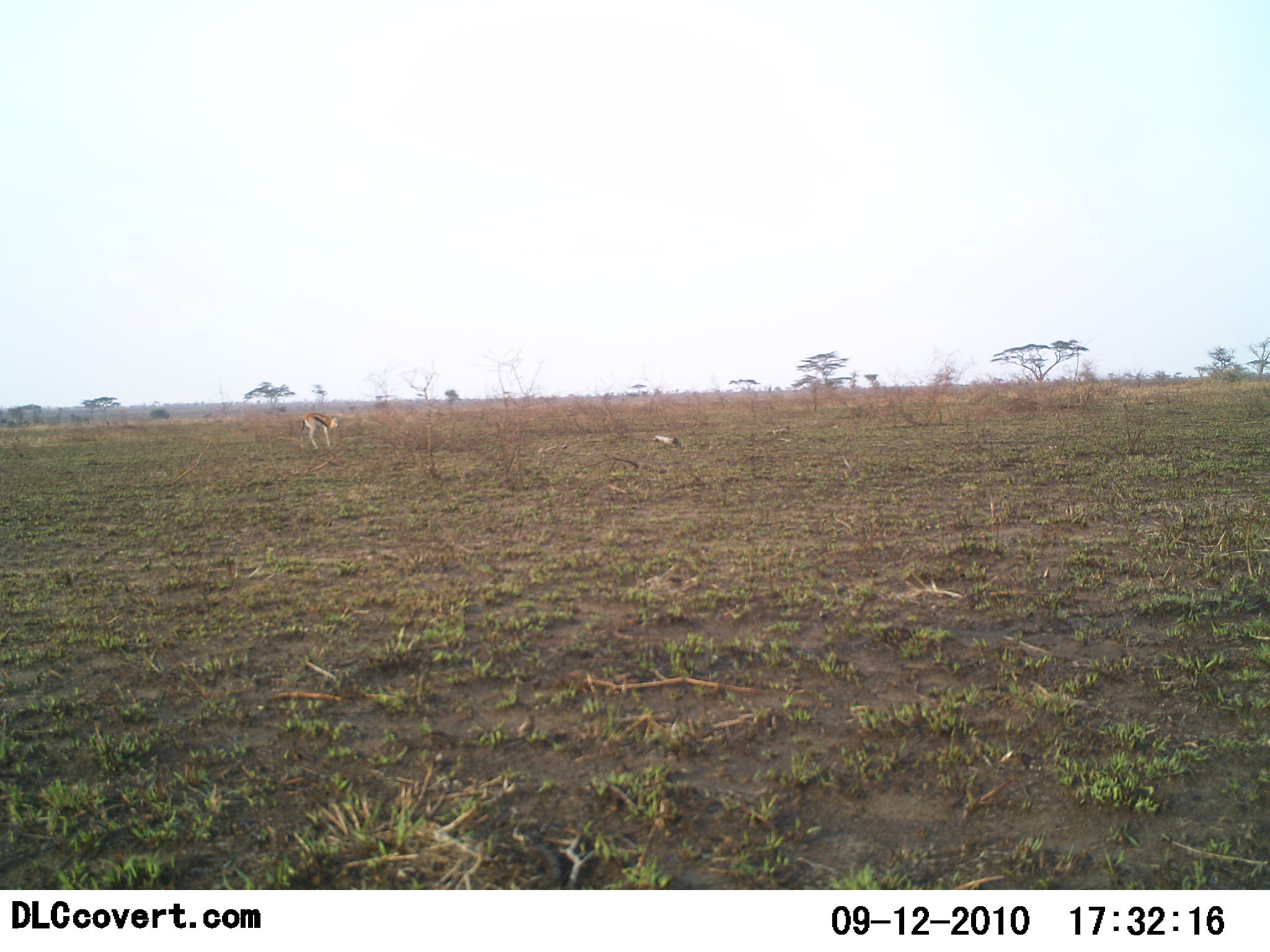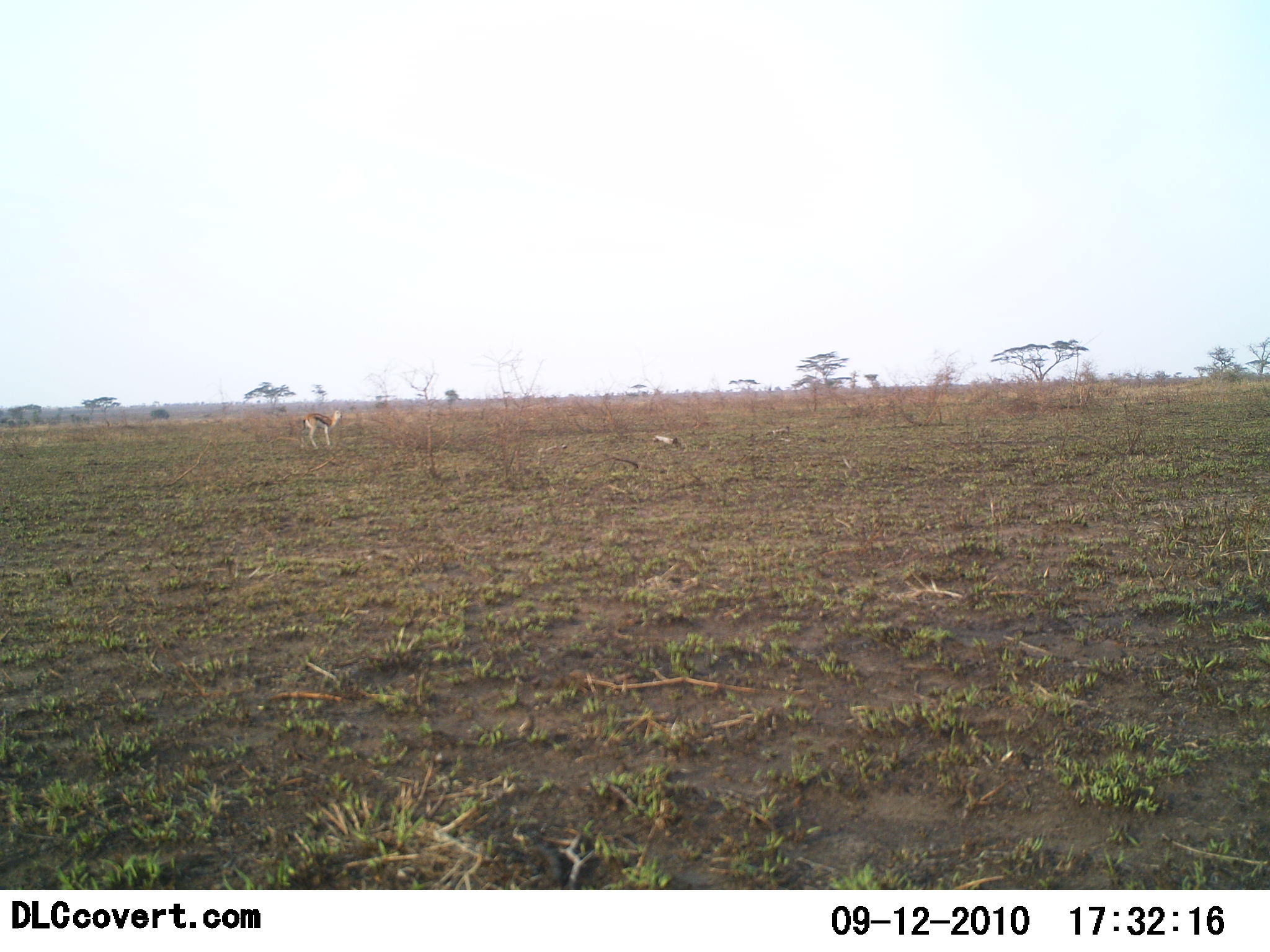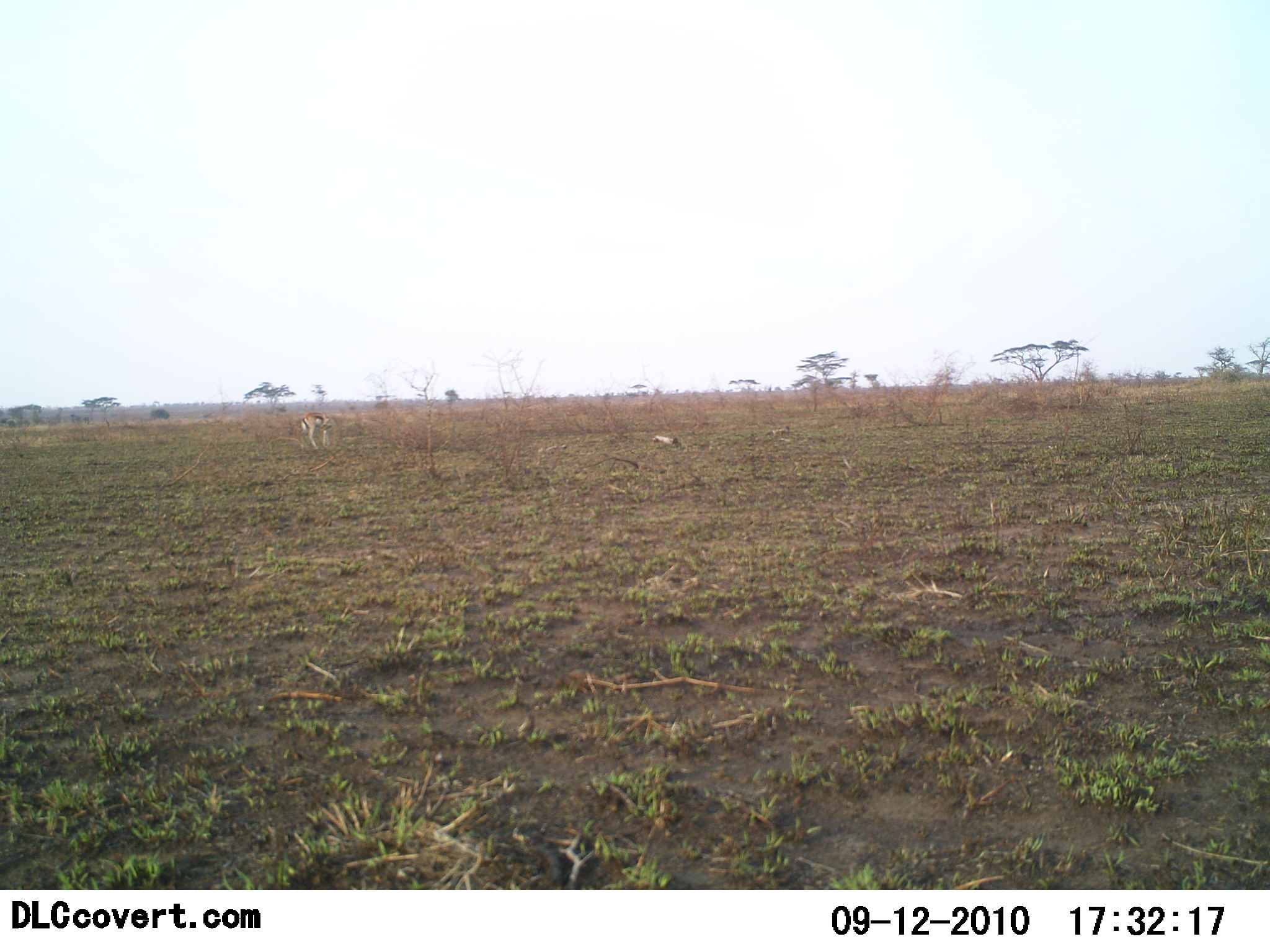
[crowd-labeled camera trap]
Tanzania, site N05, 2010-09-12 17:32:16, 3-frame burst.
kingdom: Animalia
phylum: Chordata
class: Mammalia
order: Artiodactyla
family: Bovidae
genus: Eudorcas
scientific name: Eudorcas thomsonii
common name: thomson's gazelle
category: gazellethomsons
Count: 1.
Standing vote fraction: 95%.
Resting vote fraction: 0%.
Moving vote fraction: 0%.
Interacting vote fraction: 0%.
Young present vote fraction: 5%.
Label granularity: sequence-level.